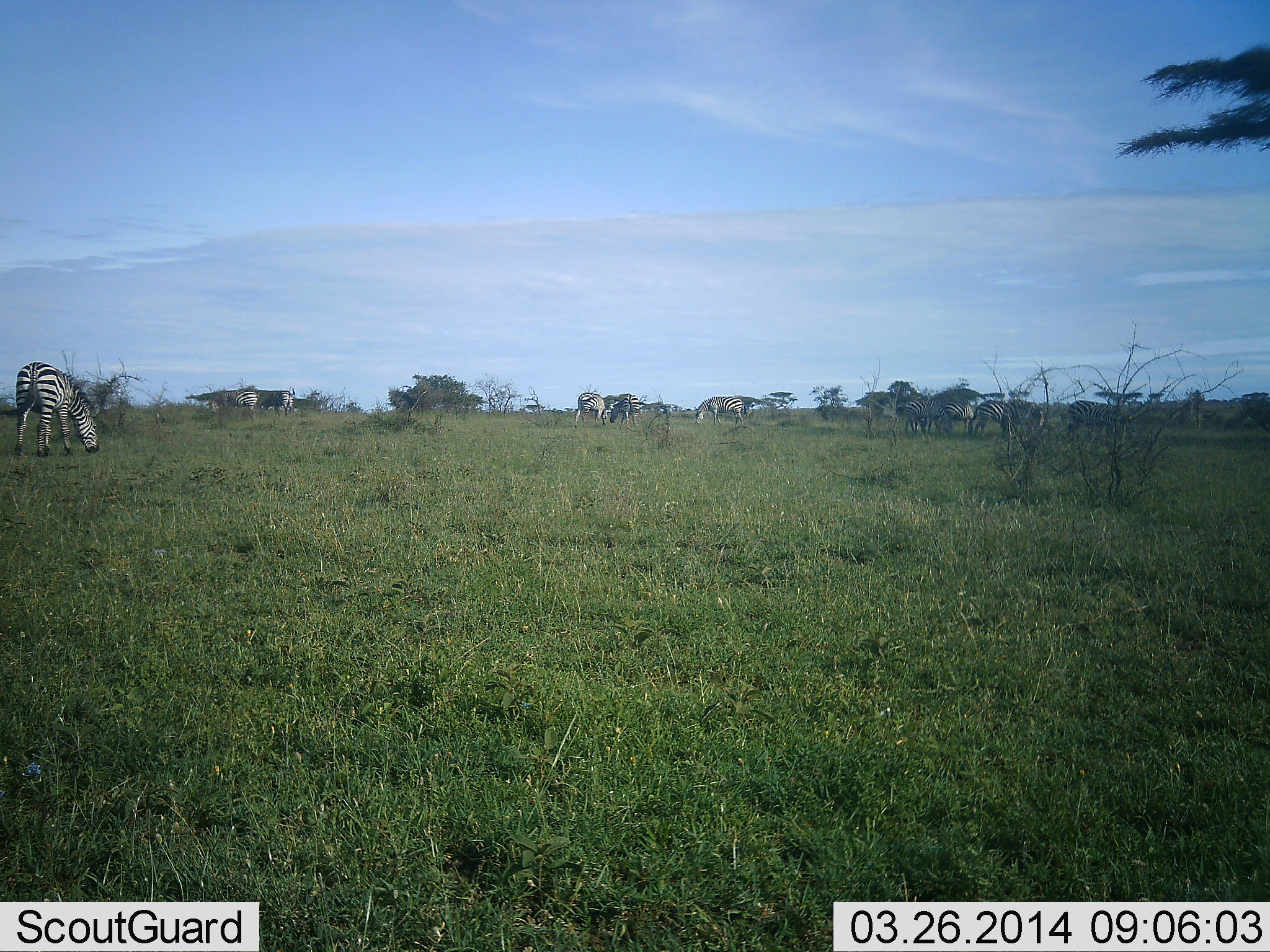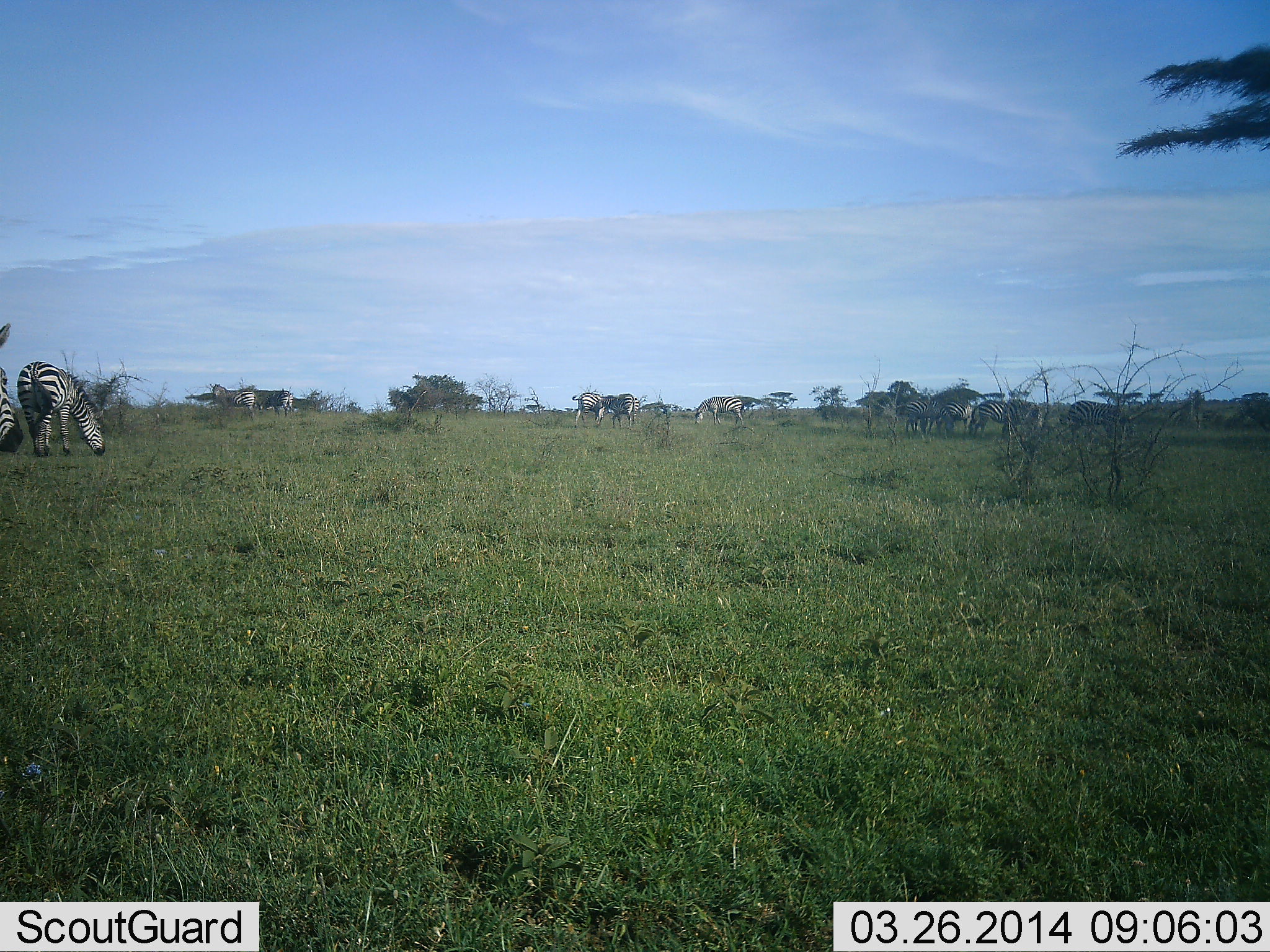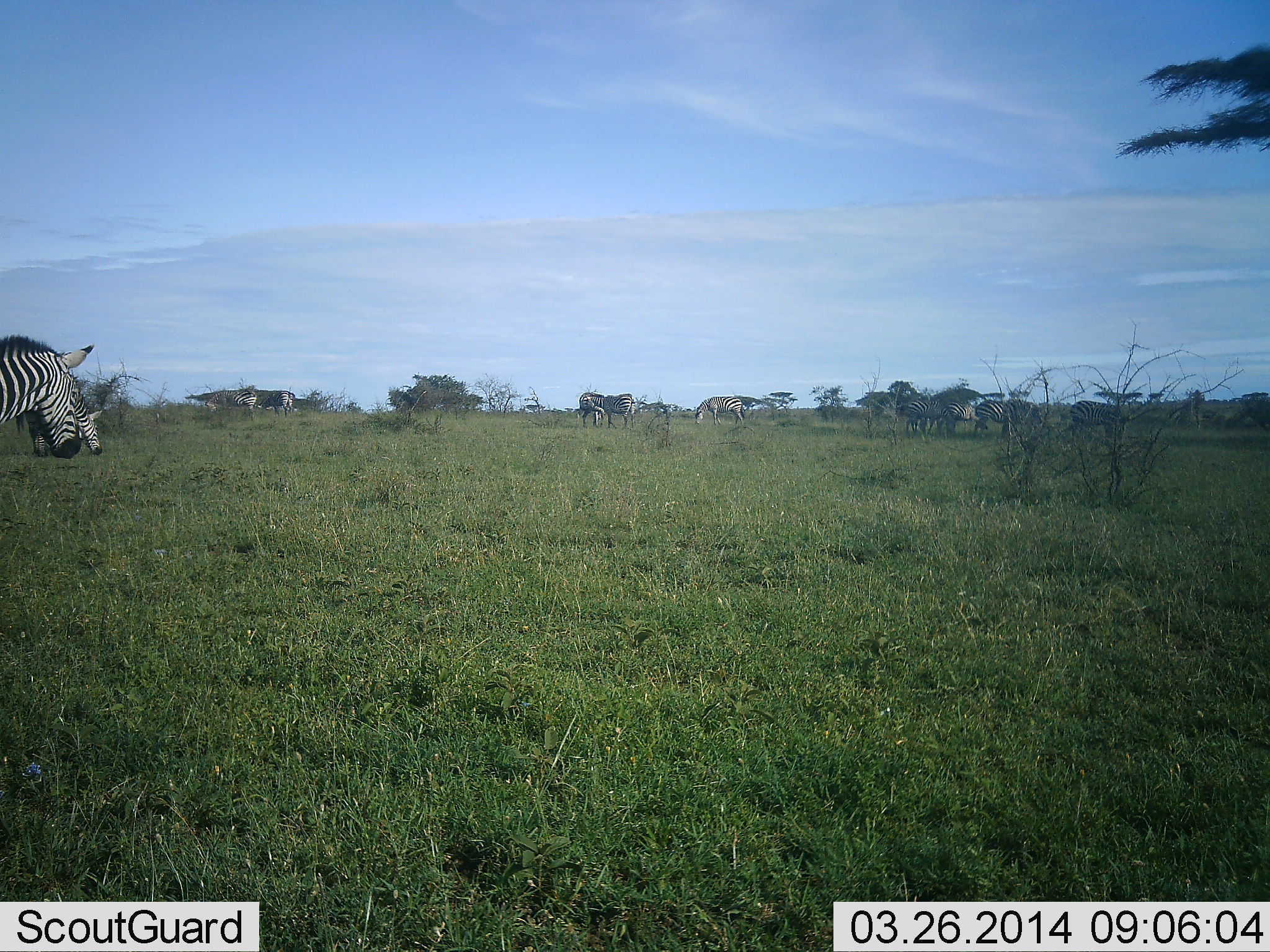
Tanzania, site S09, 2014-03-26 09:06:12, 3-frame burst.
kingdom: Animalia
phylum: Chordata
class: Mammalia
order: Perissodactyla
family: Equidae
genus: Equus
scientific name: Equus quagga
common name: plains zebra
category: zebra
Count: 11-50.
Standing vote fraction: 40%.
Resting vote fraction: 0%.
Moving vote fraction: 40%.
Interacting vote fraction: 0%.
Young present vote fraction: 0%.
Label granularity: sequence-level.